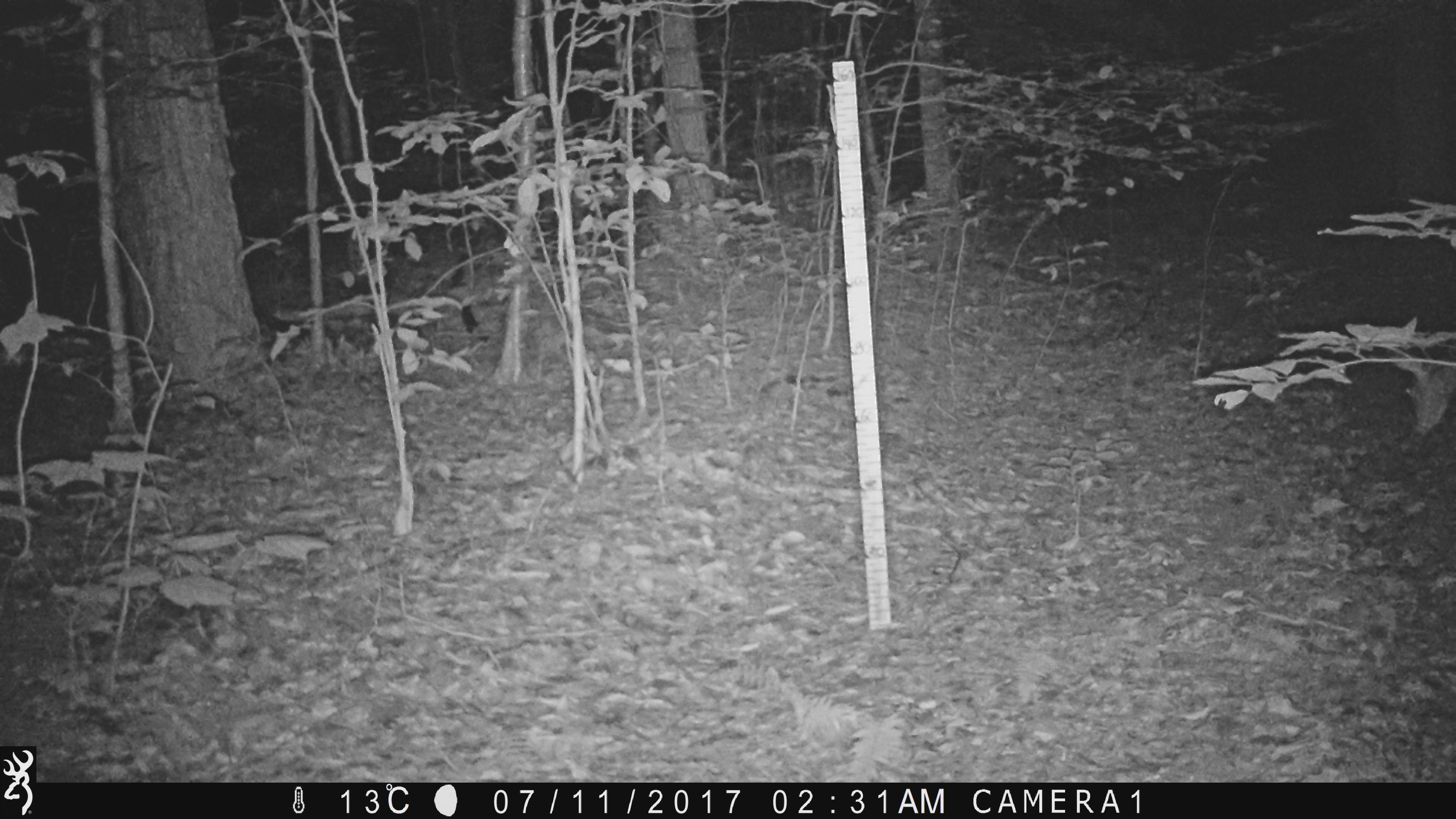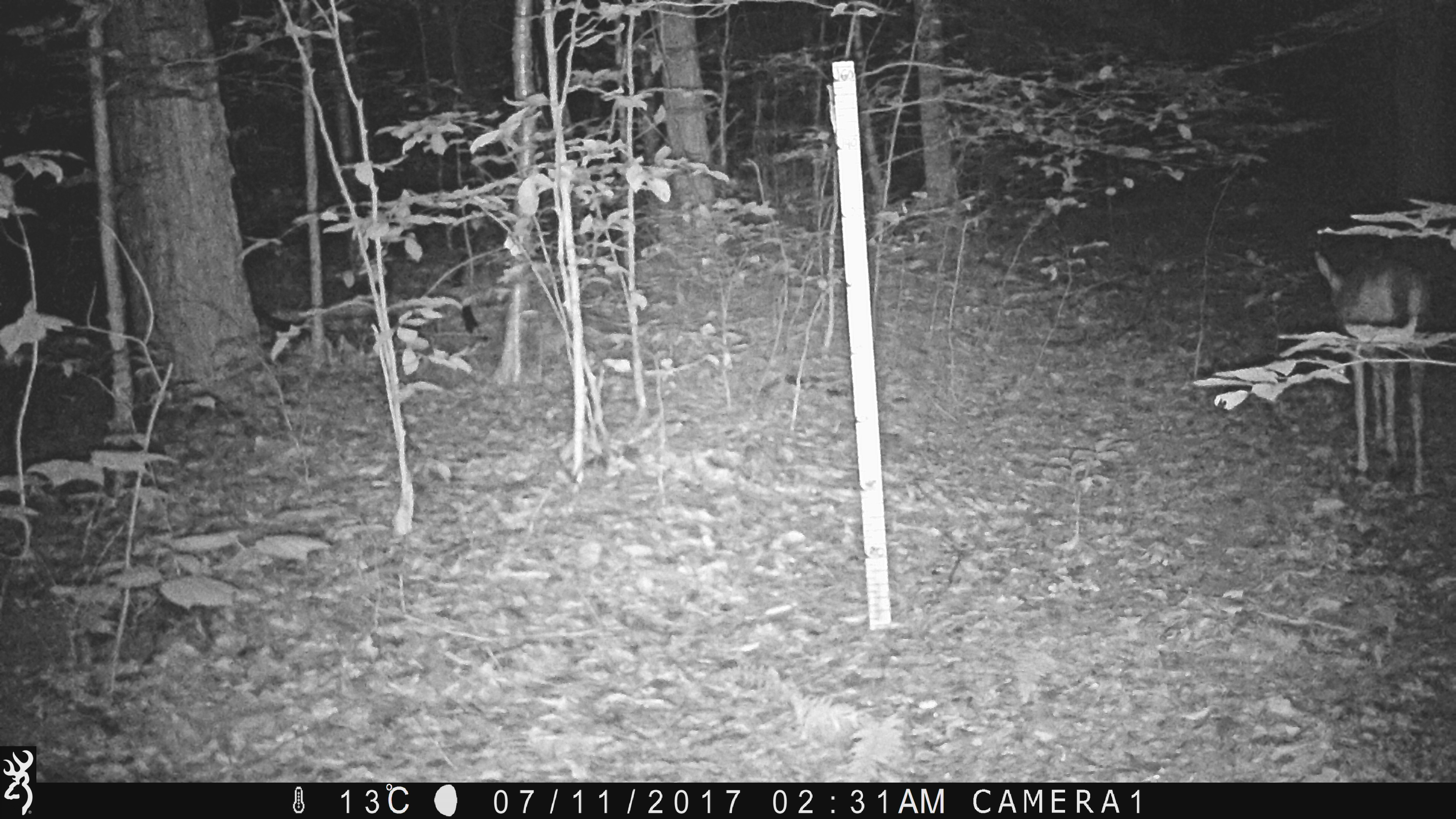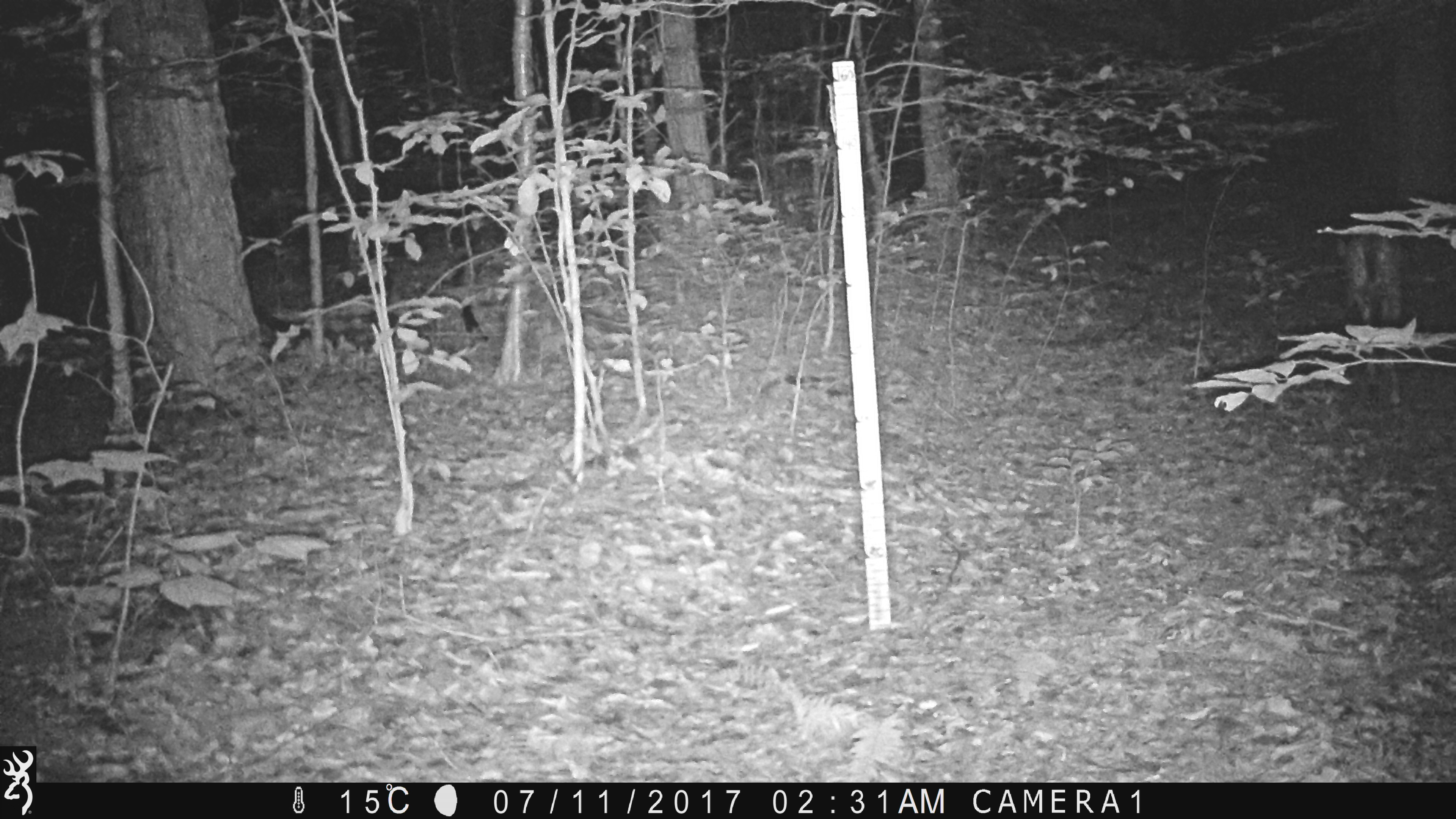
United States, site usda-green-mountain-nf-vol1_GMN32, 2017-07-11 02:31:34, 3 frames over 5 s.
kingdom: Animalia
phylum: Chordata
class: Mammalia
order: Artiodactyla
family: Cervidae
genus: Odocoileus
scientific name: Odocoileus virginianus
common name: white-tailed deer